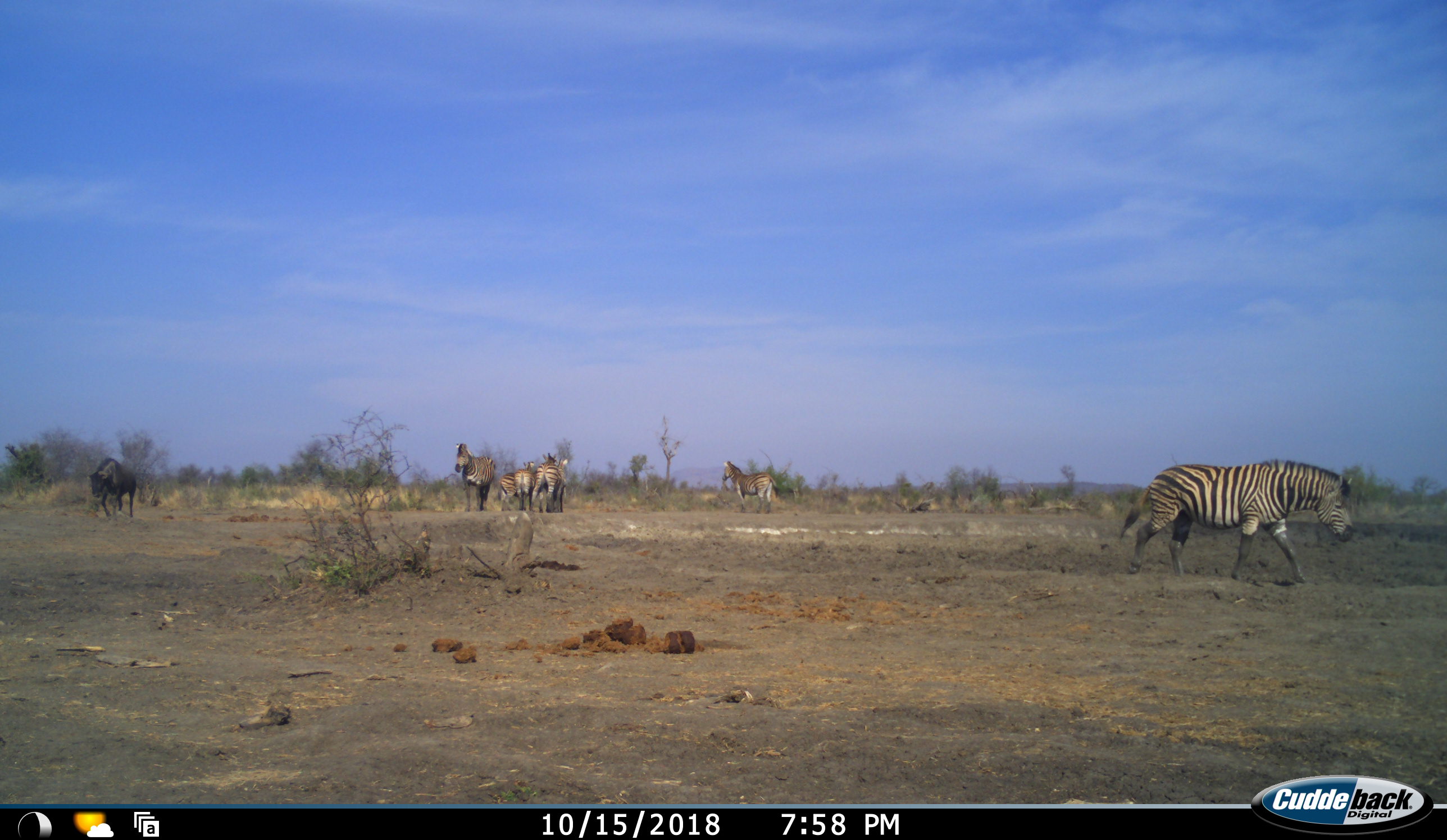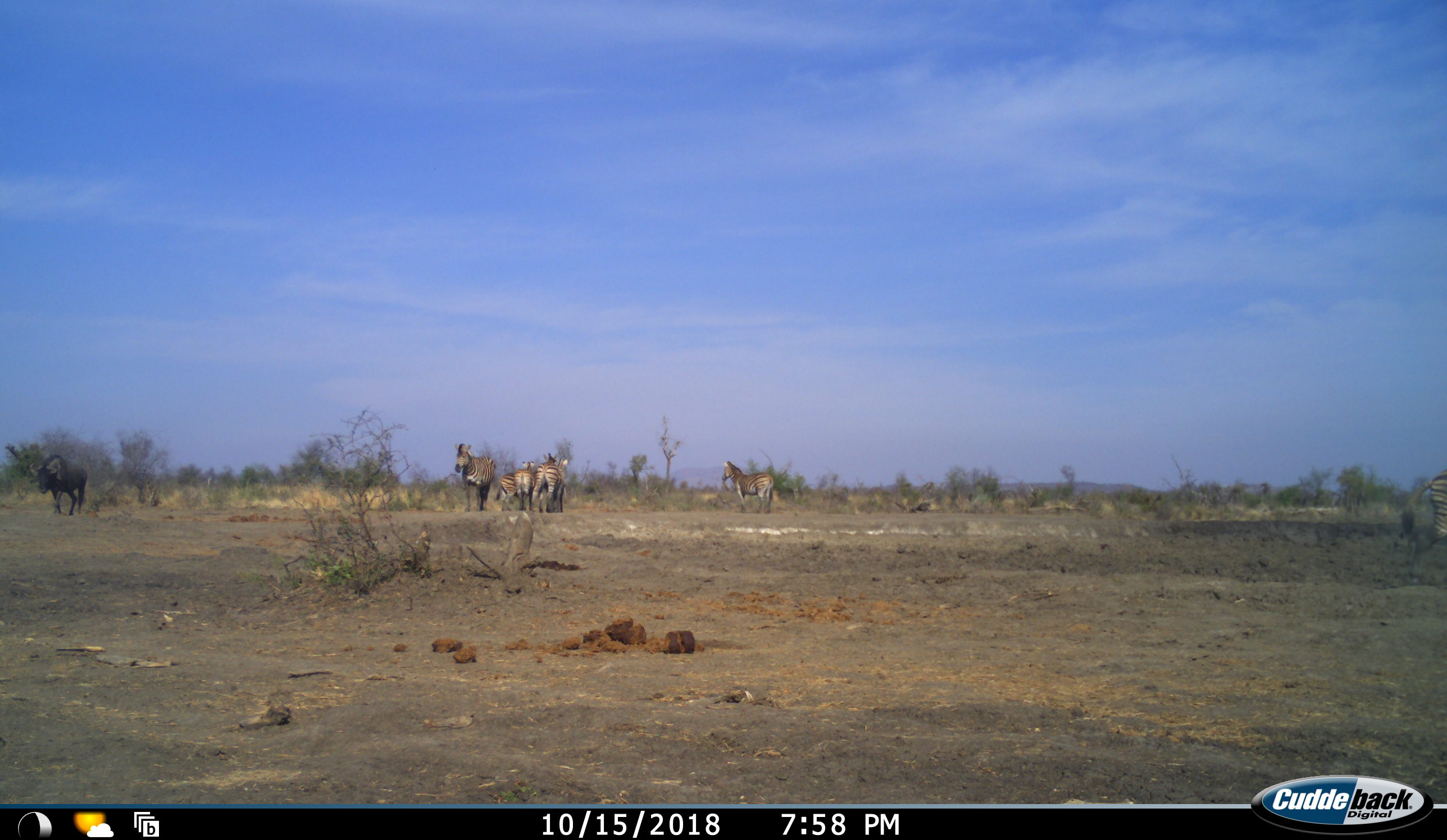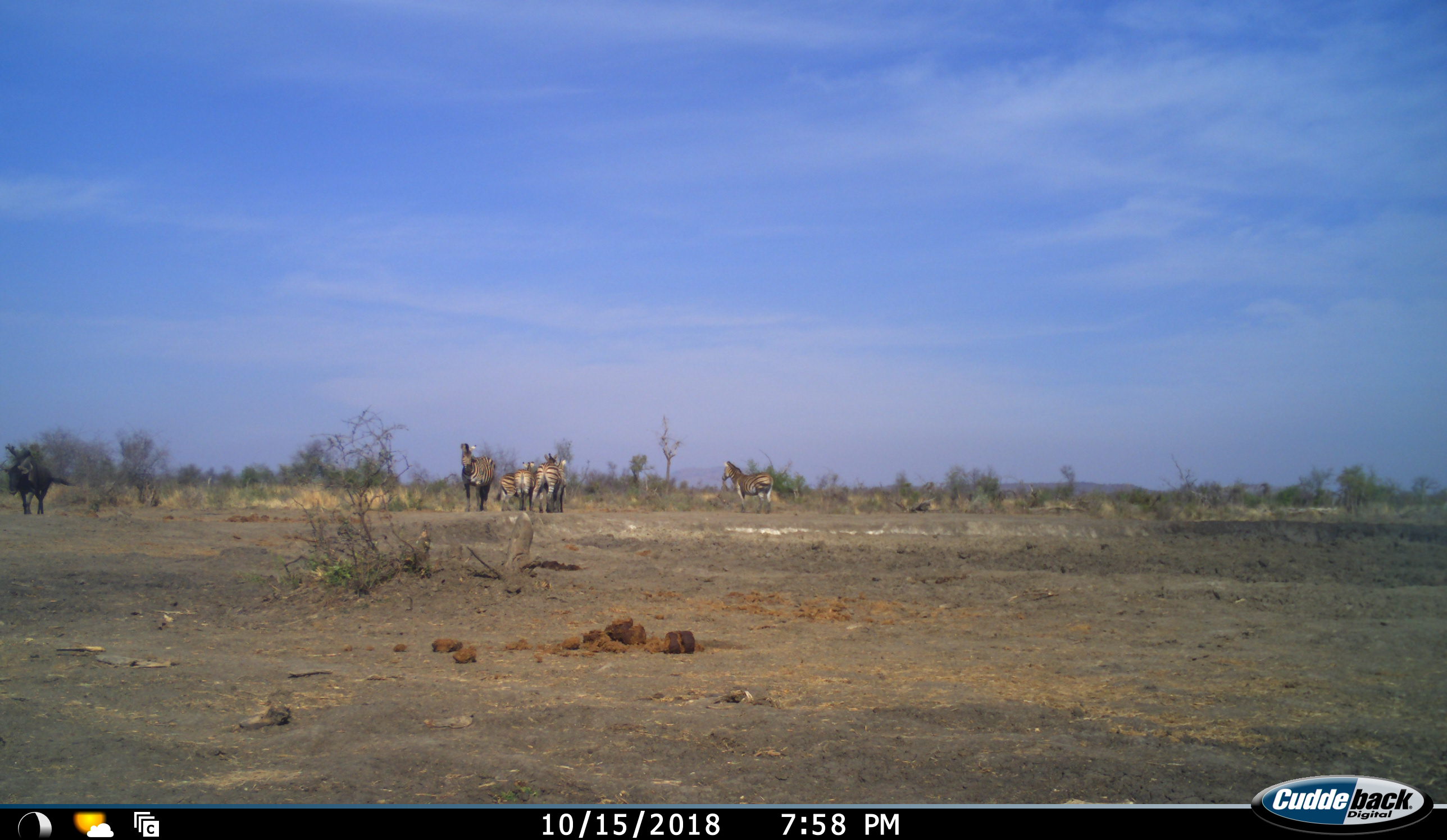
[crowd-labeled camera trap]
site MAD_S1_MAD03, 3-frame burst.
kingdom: Animalia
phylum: Chordata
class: Mammalia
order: Artiodactyla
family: Bovidae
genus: Connochaetes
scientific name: Connochaetes taurinus taurinus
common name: blue wildebeest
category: wildebeestblue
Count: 1.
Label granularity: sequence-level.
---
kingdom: Animalia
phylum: Chordata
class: Mammalia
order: Perissodactyla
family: Equidae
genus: Equus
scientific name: Equus quagga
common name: plains zebra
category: zebraplains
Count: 6.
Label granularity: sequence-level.